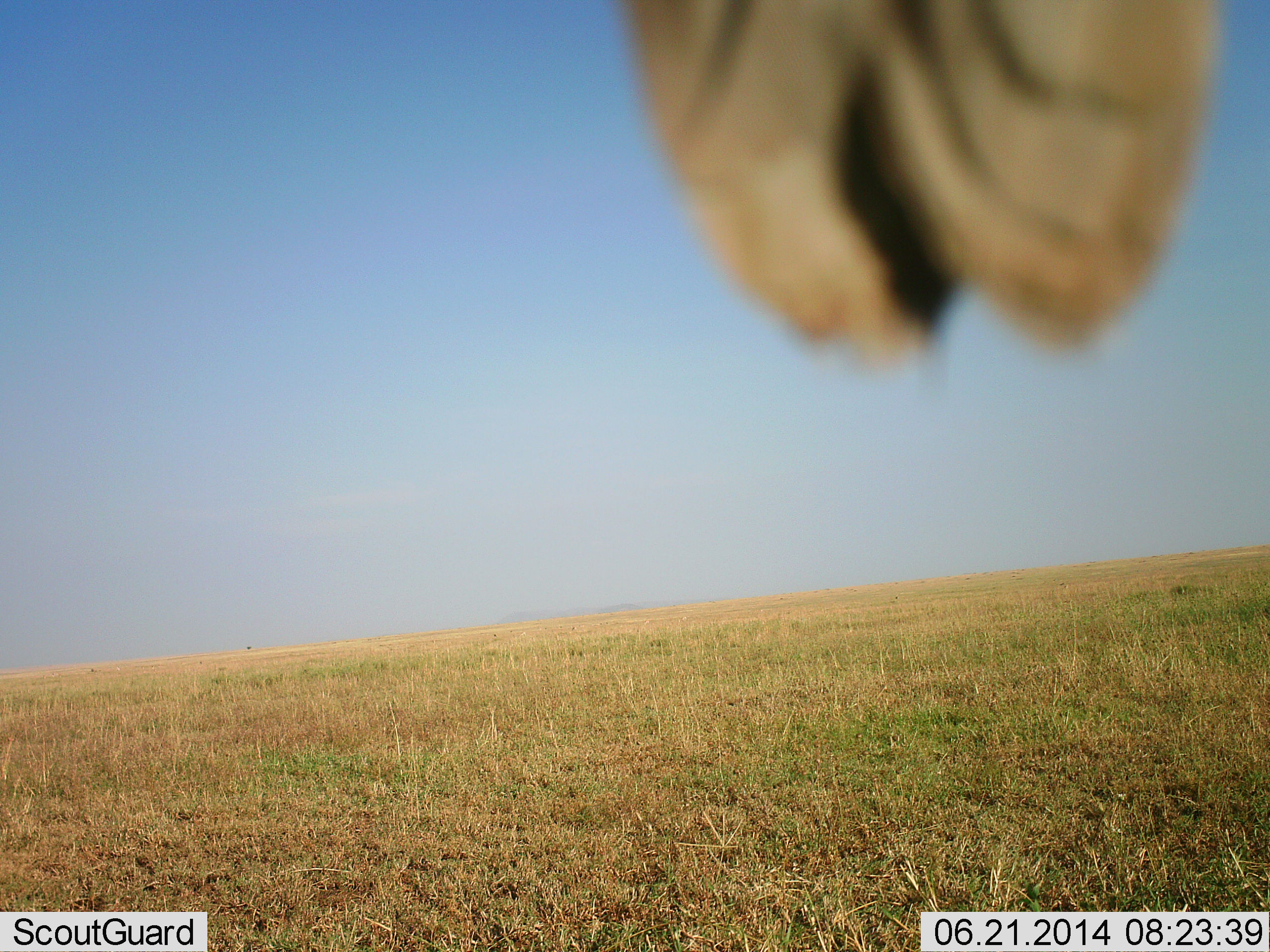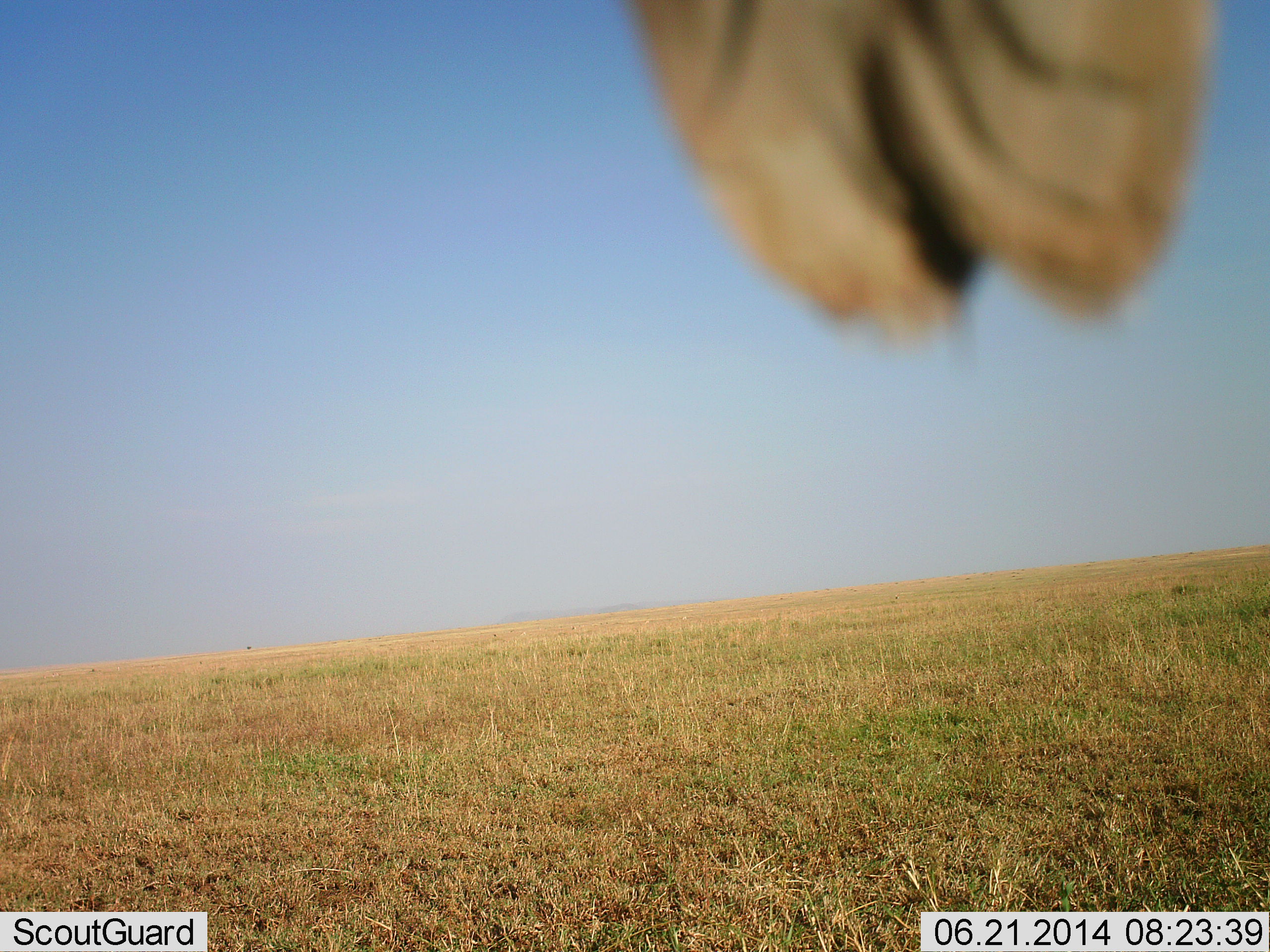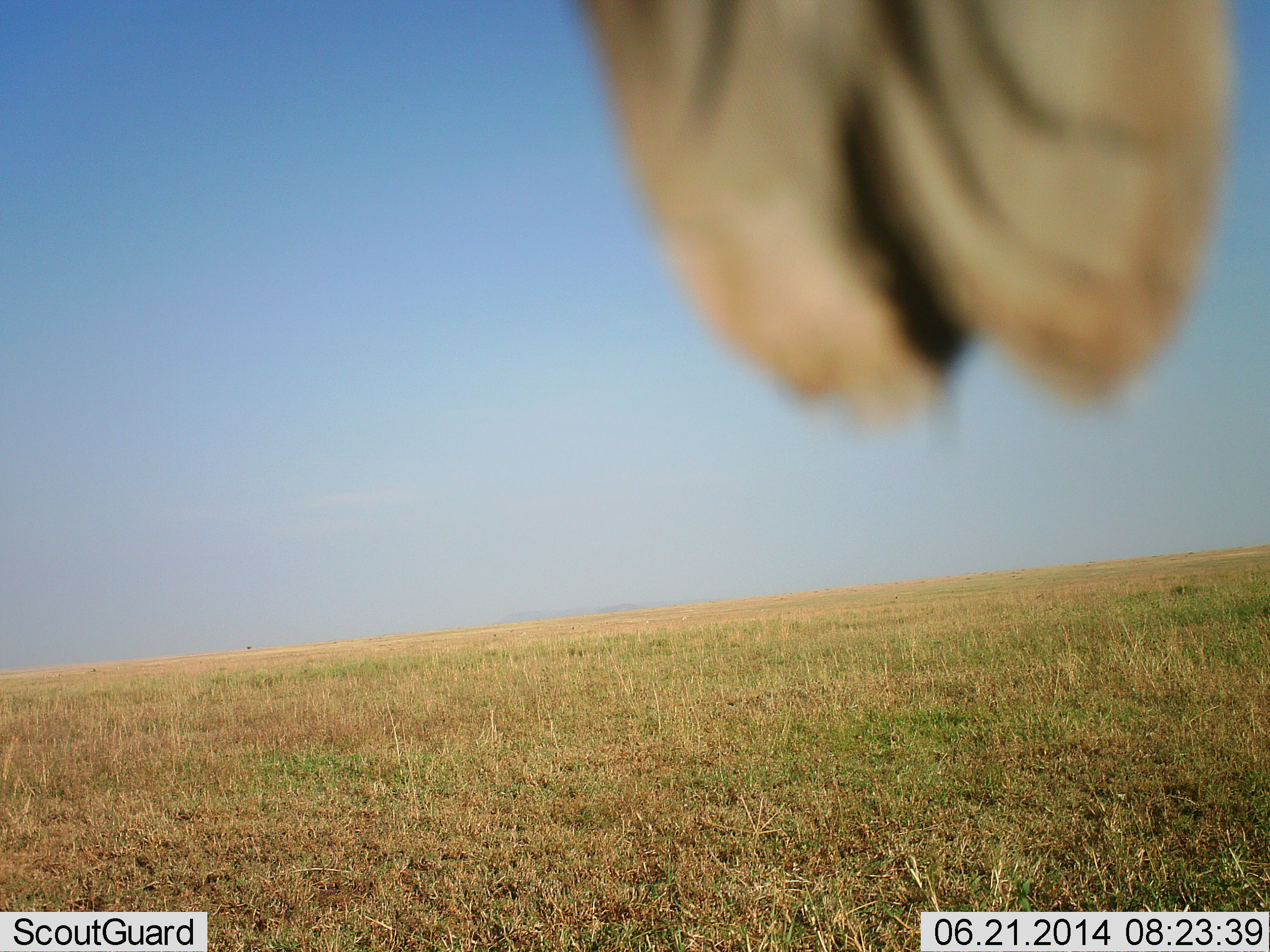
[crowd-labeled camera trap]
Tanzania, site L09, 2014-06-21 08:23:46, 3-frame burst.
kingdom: Animalia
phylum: Chordata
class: Aves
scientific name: Aves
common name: bird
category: otherbird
Otherbird (bird) (Aves), count 1. Behavior (volunteer vote fractions): standing 33%, resting 67%, moving 0%, interacting 0%. Young present (vote fraction): 0%. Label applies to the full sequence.